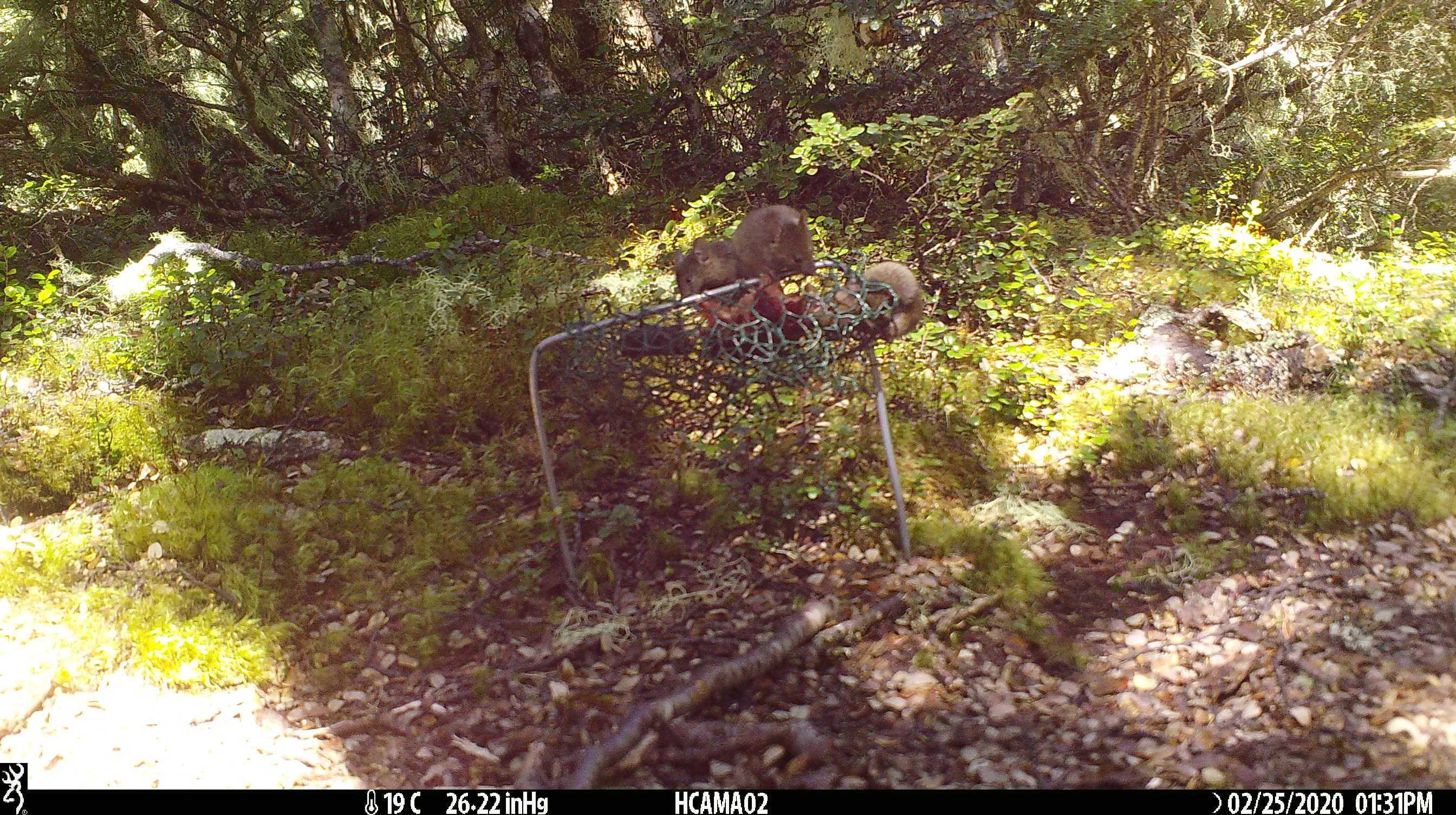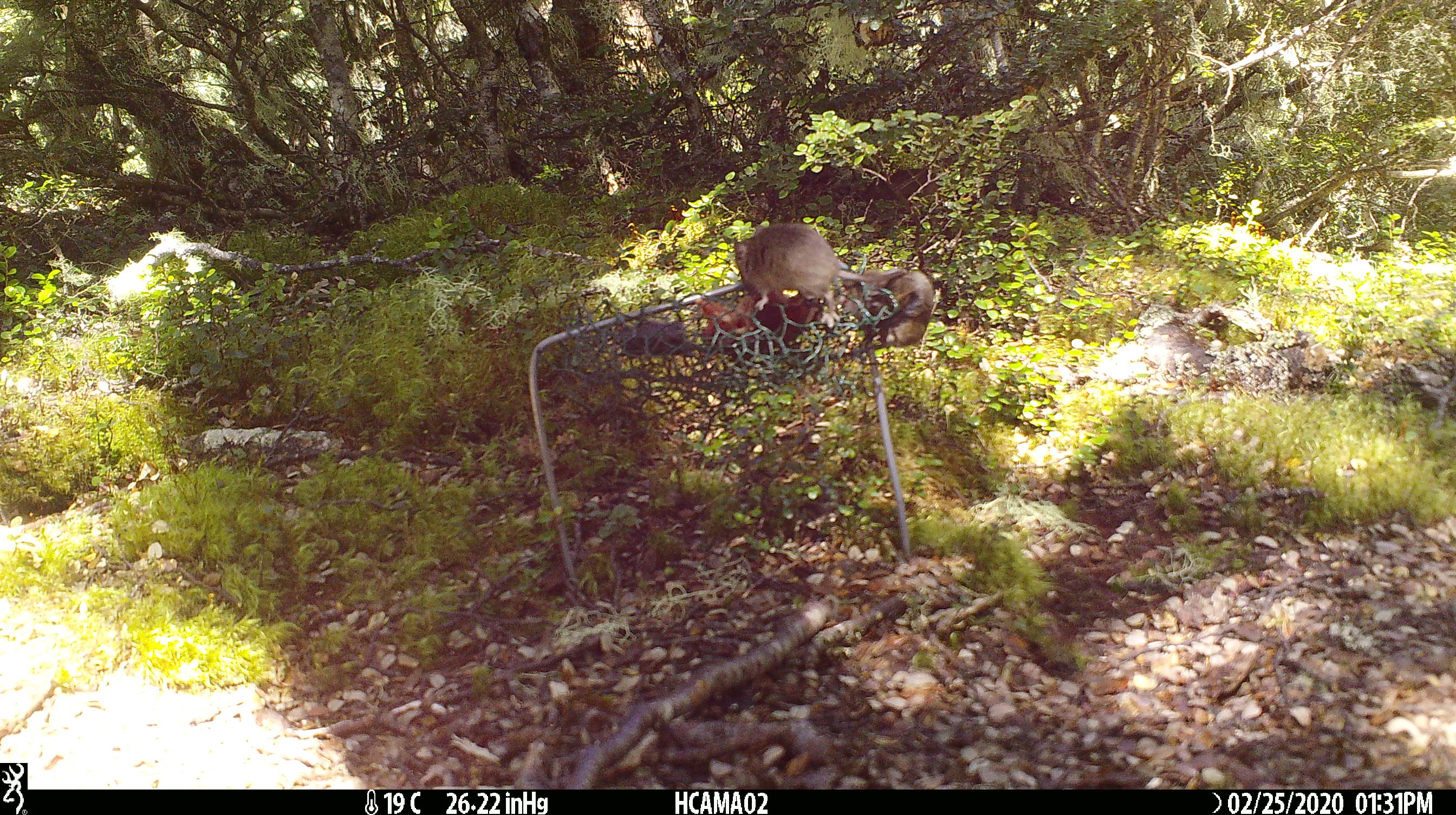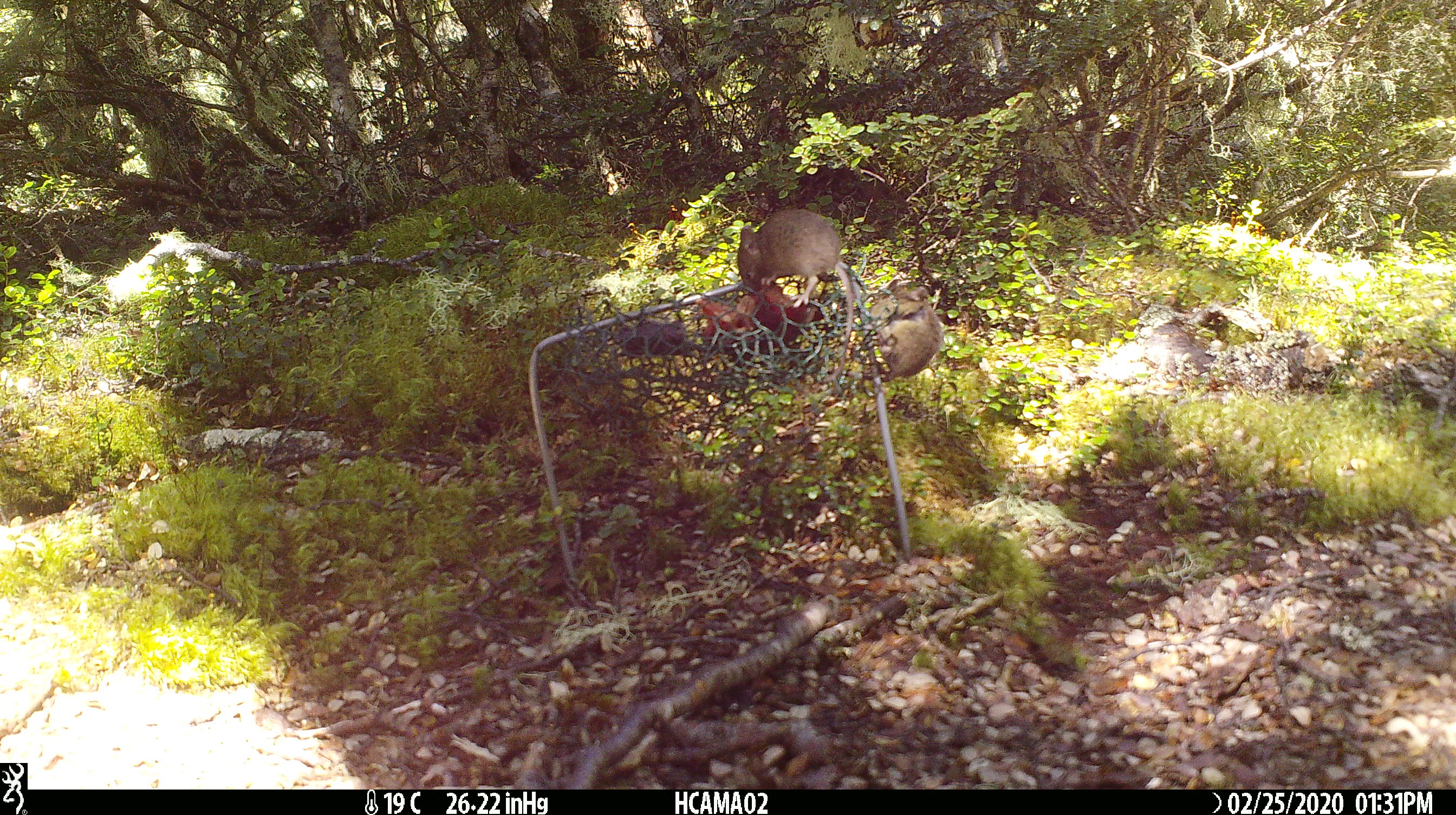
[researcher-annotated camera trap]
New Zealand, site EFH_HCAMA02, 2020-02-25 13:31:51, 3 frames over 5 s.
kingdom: Animalia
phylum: Chordata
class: Mammalia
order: Rodentia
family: Muridae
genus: Mus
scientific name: Mus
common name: mouse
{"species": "mouse (Mus)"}